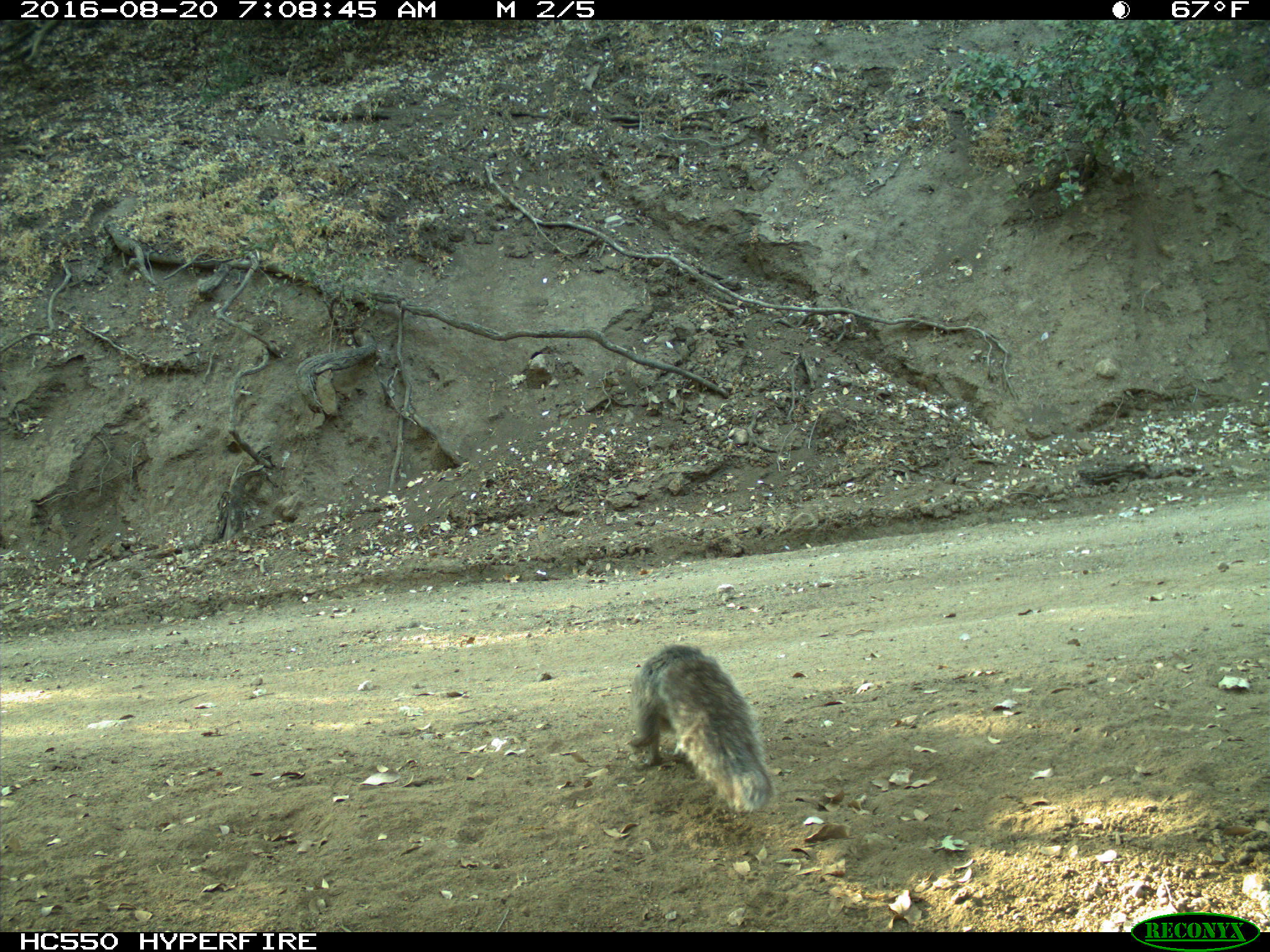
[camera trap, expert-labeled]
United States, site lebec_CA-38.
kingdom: Animalia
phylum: Chordata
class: Mammalia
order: Rodentia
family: Sciuridae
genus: Sciurus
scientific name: Sciurus carolinensis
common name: eastern gray squirrel